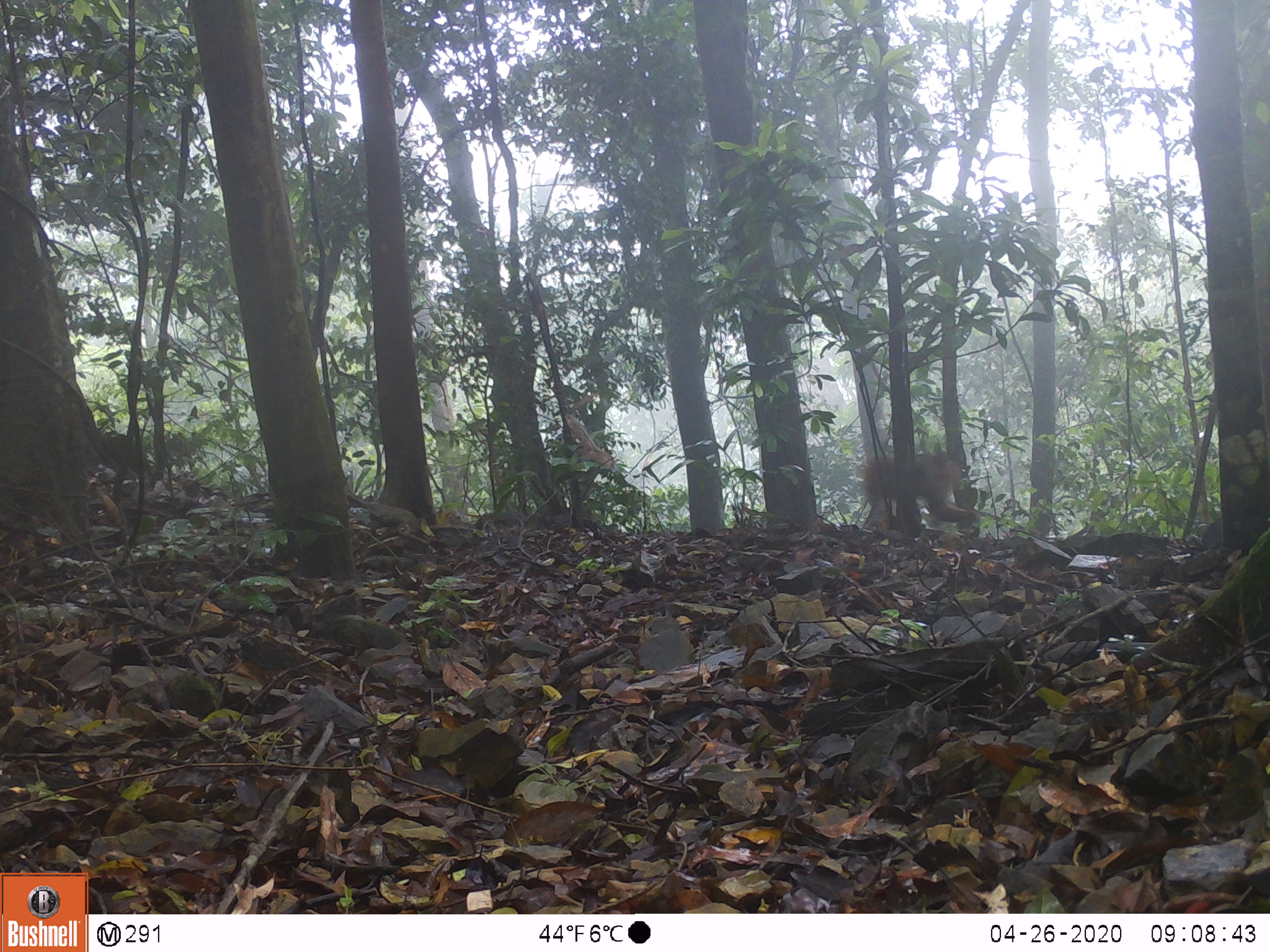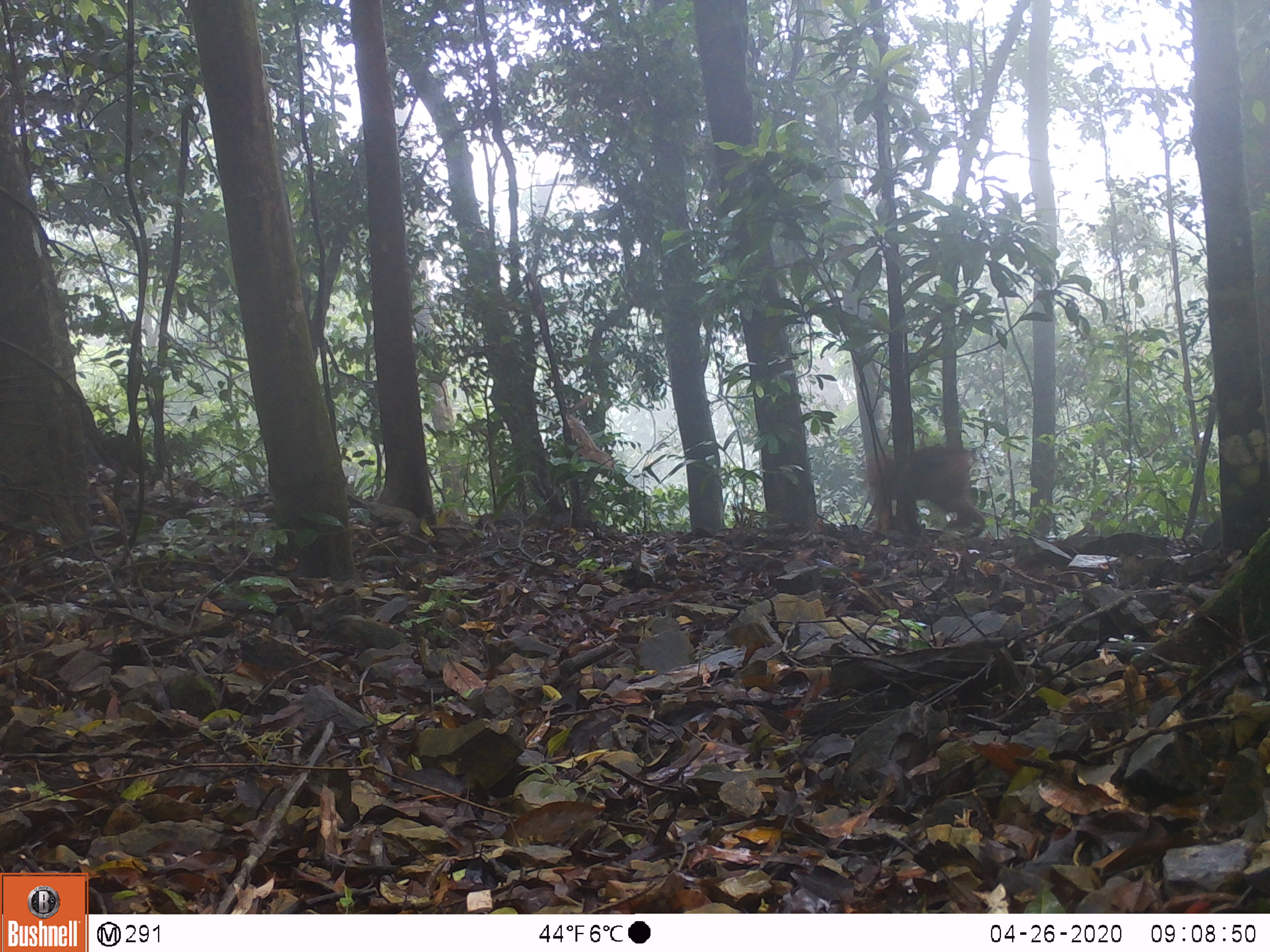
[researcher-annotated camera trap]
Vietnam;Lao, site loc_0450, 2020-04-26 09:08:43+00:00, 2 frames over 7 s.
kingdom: Animalia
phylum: Chordata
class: Mammalia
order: Primates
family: Cercopithecidae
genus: Macaca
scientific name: Macaca nemestrina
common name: pig-tailed macaque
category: pig tailed macaque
Pig tailed macaque (pig-tailed macaque) (Macaca nemestrina). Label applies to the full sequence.